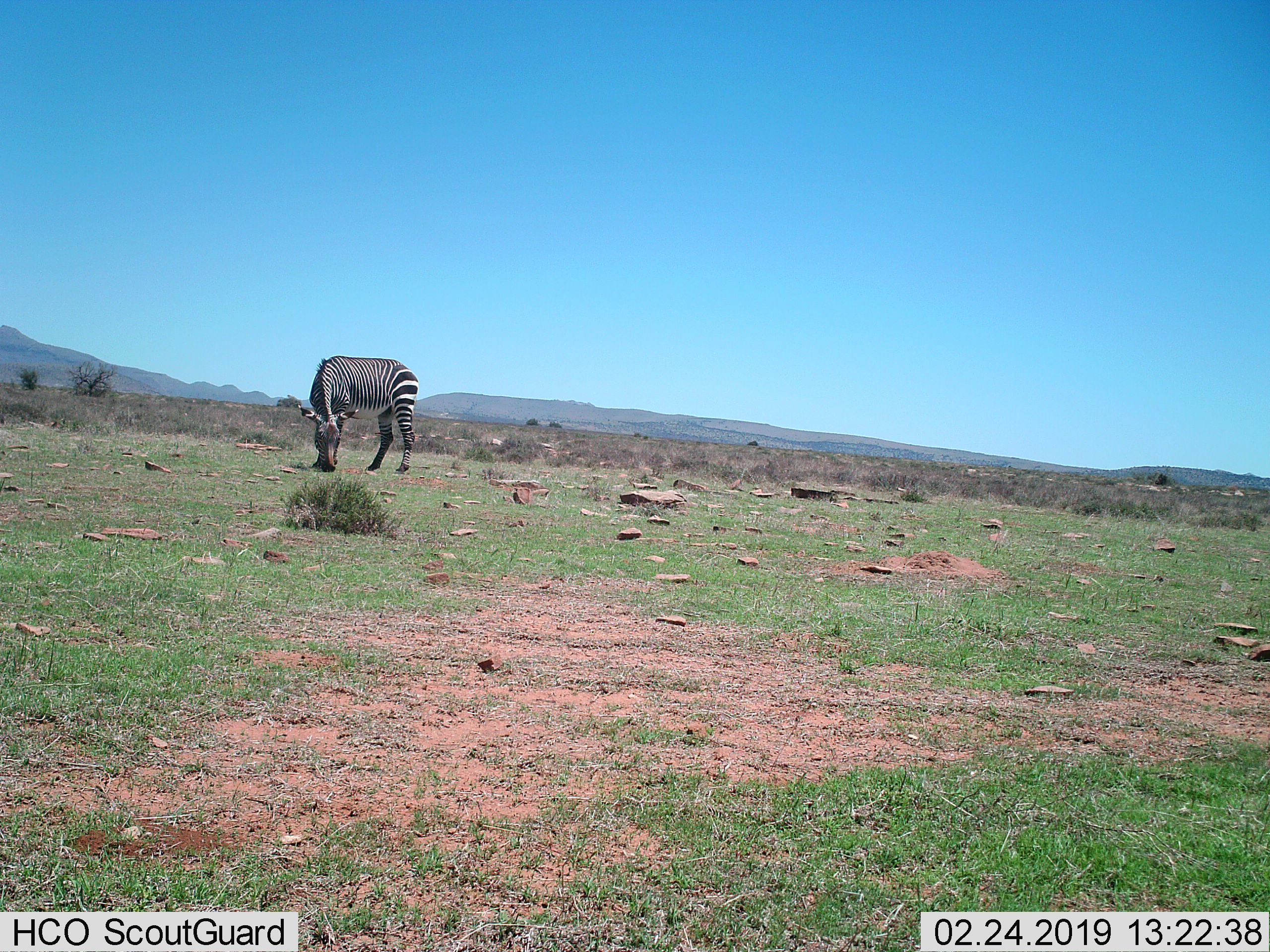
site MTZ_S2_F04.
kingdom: Animalia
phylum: Chordata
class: Mammalia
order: Perissodactyla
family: Equidae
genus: Equus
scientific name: Equus zebra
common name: mountain zebra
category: zebramountain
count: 1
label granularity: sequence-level